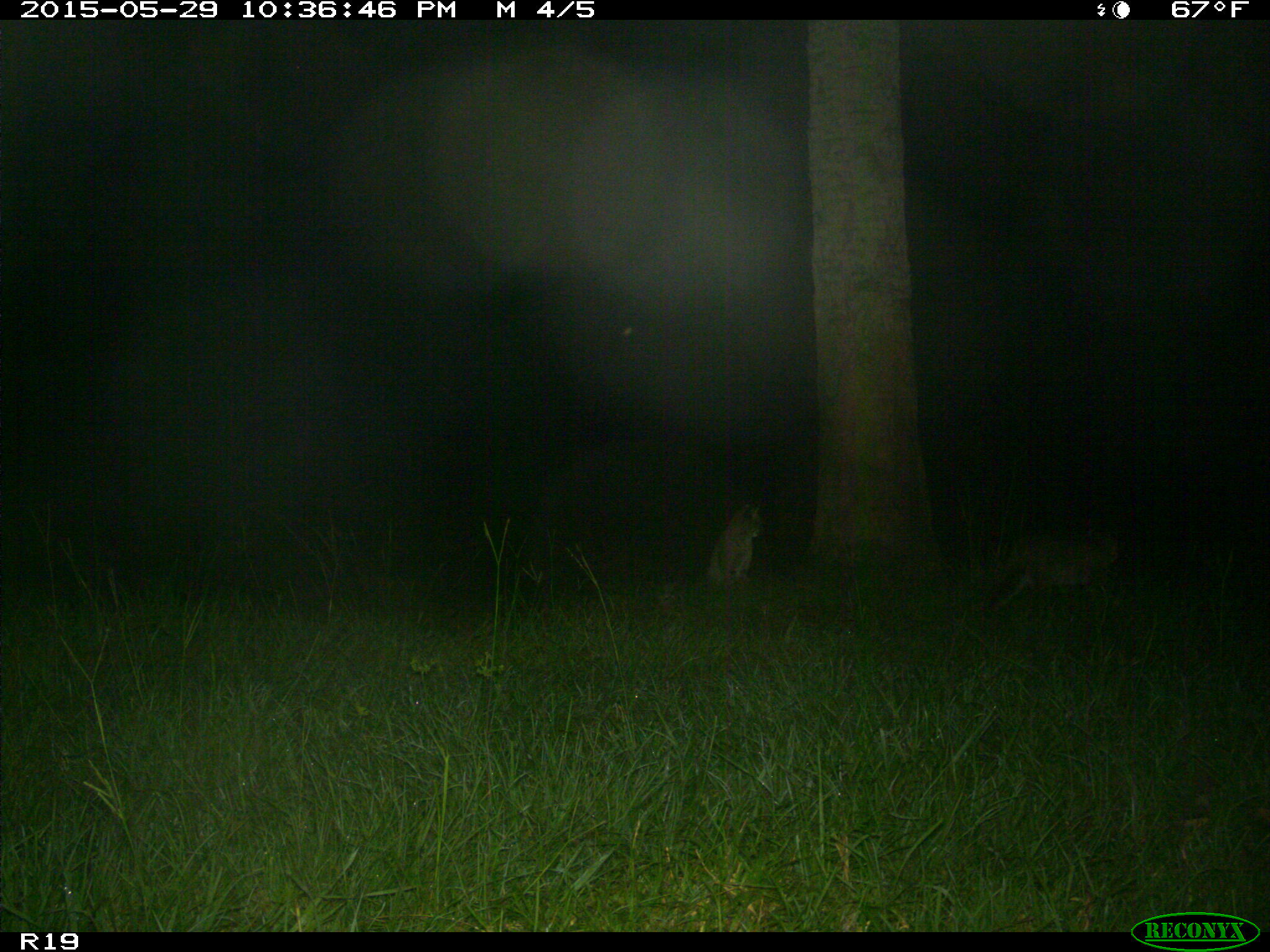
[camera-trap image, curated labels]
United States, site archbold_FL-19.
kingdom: Animalia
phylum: Chordata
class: Mammalia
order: Carnivora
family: Felidae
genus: Lynx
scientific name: Lynx rufus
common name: bobcat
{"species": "Lynx rufus (bobcat)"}